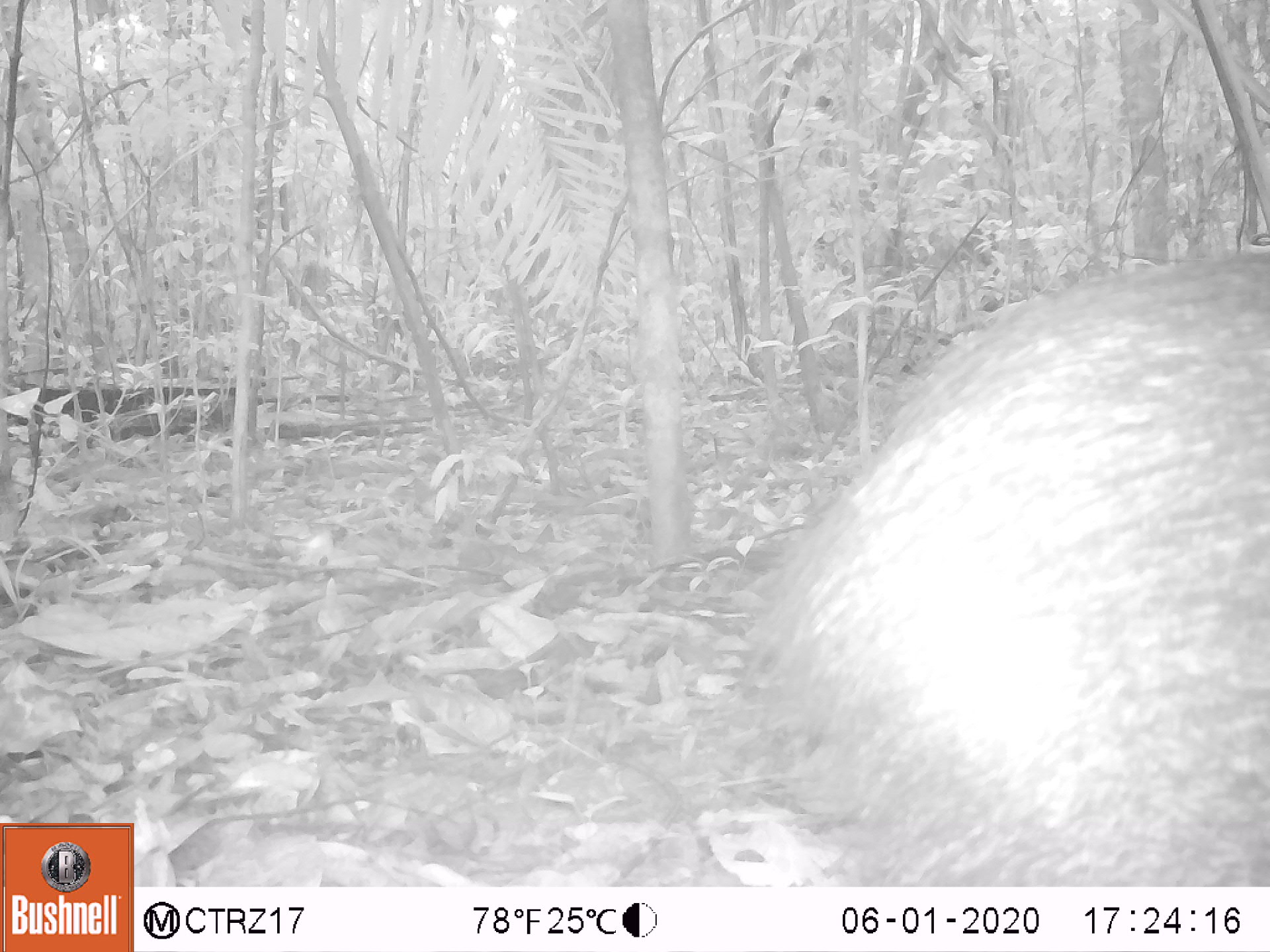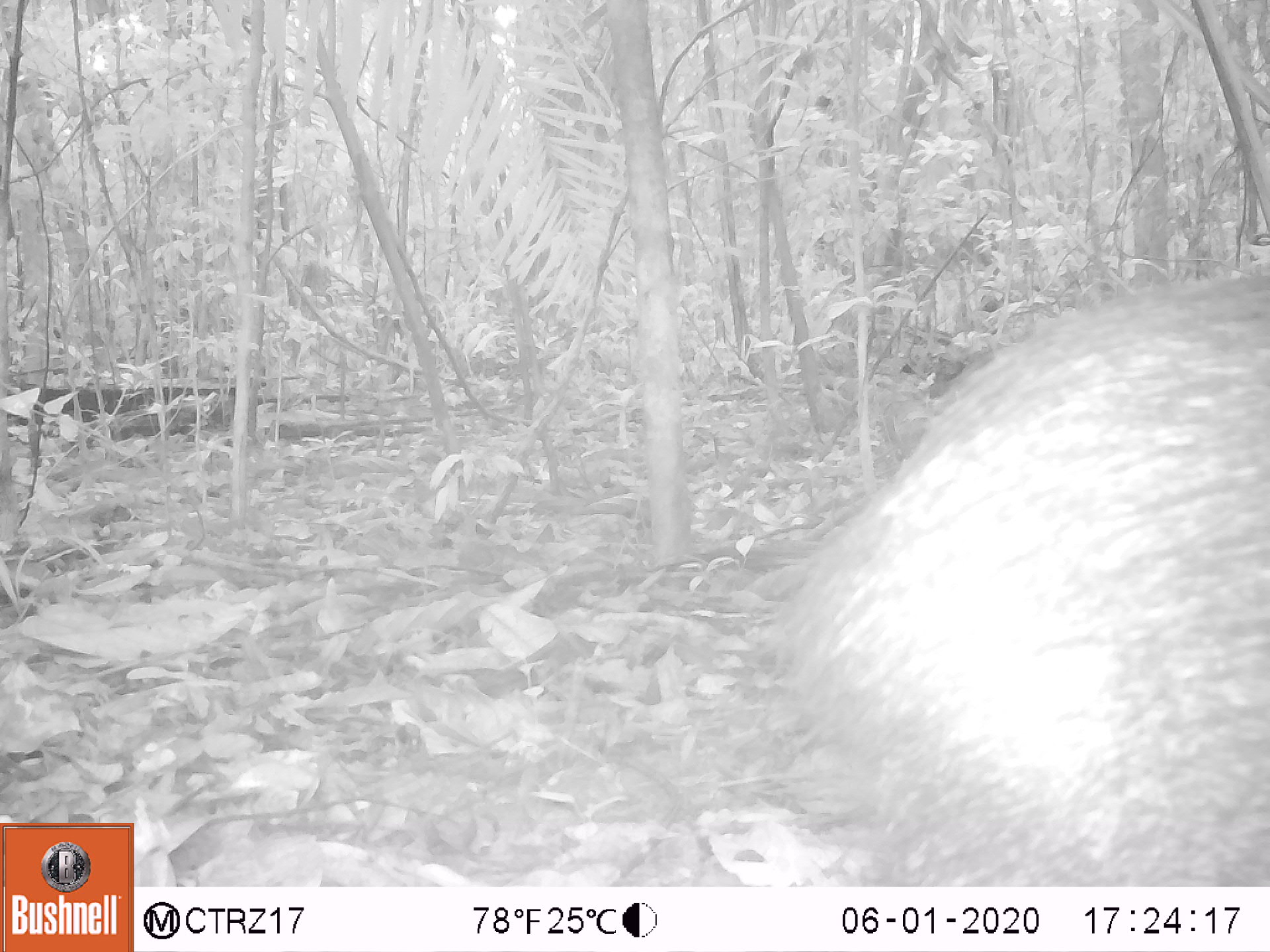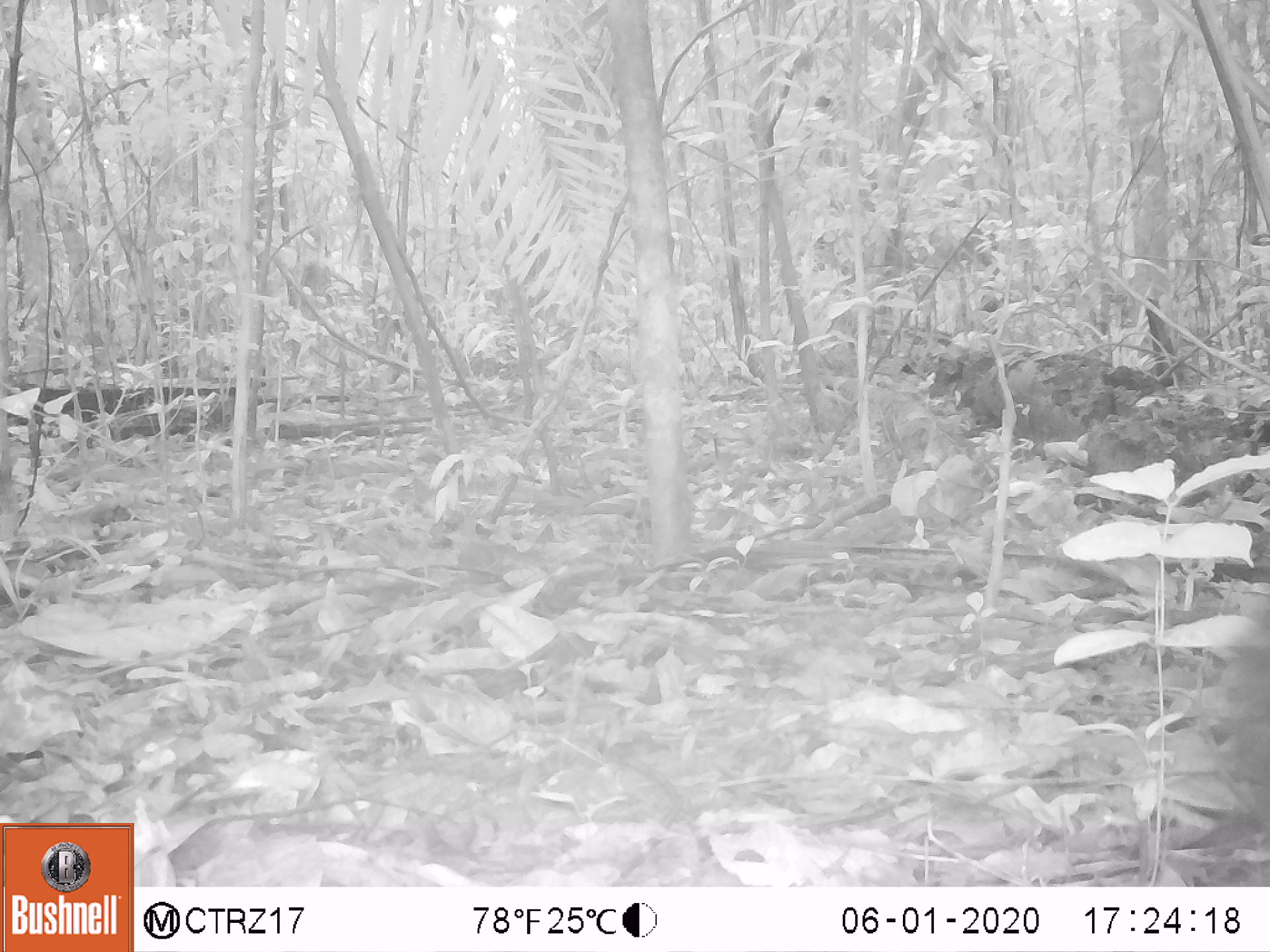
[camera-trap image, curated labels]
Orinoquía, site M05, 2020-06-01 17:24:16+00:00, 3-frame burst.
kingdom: Animalia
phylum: Chordata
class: Mammalia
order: Artiodactyla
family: Tayassuidae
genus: Pecari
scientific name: Pecari tajacu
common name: collared peccary